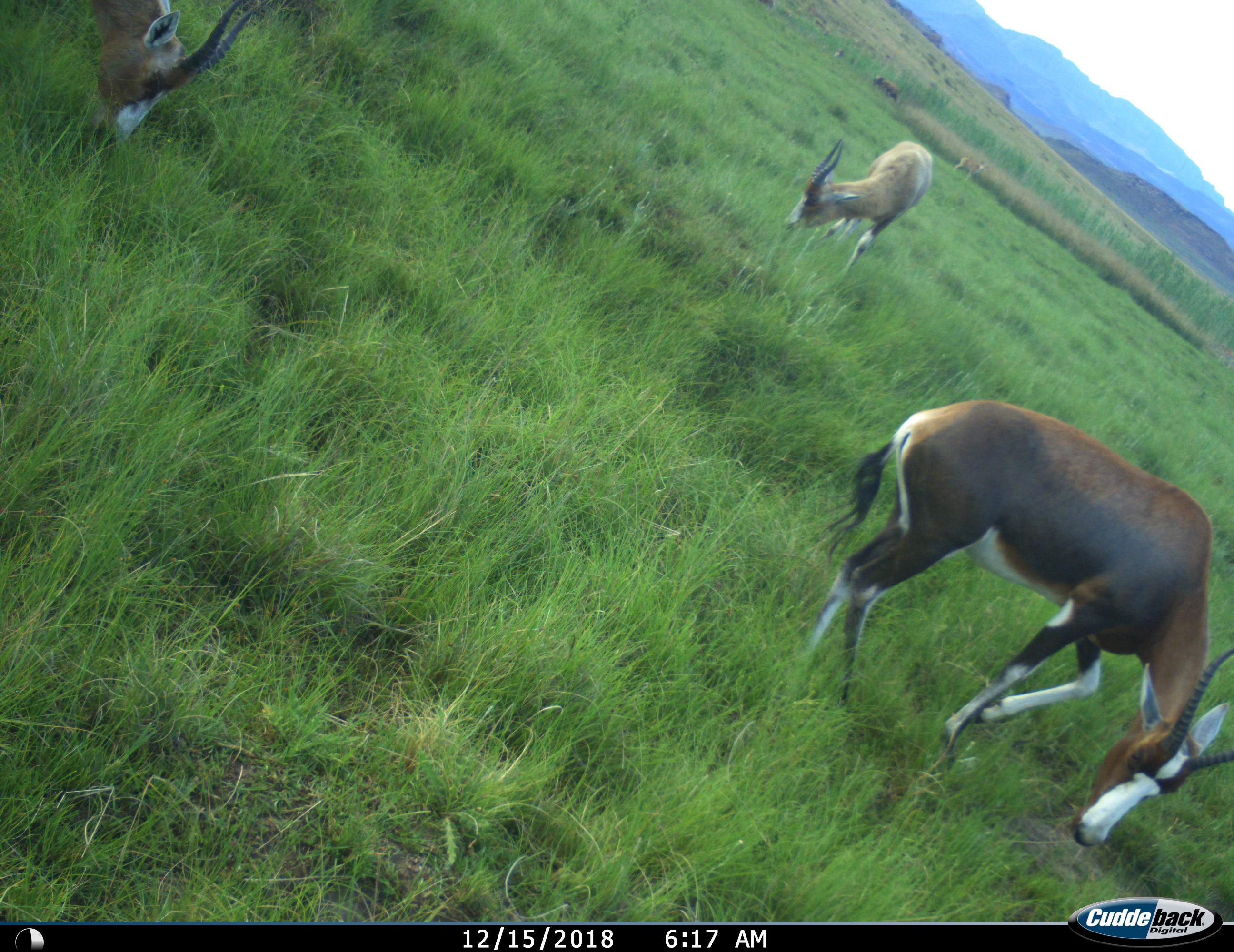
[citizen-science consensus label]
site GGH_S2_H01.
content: unidentified animal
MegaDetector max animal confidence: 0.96